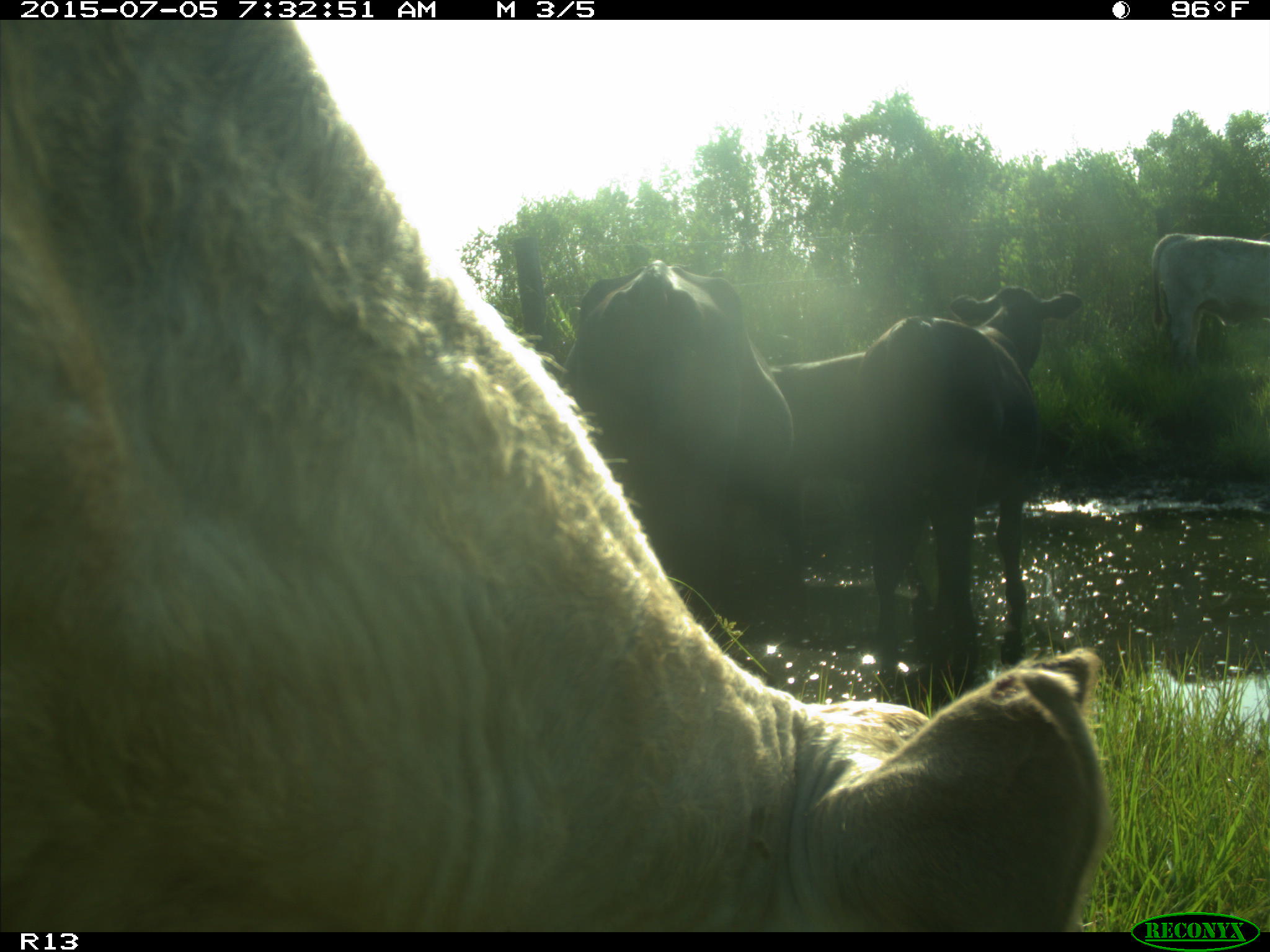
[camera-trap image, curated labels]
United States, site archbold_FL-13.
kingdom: Animalia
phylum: Chordata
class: Mammalia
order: Artiodactyla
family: Bovidae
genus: Bos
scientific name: Bos taurus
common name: domestic cow